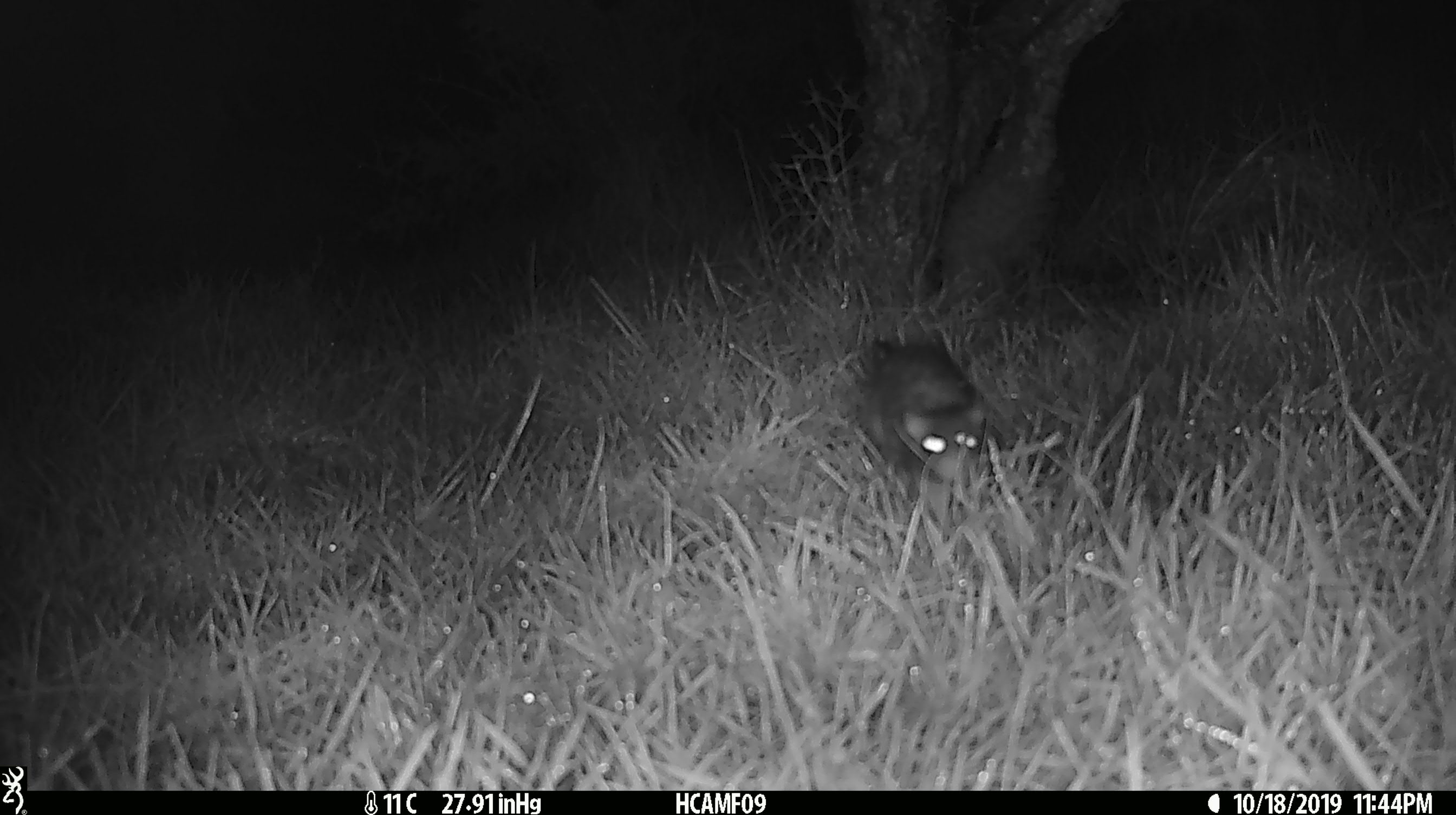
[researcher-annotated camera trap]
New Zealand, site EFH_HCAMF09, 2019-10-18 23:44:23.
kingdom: Animalia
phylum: Chordata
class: Mammalia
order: Rodentia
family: Muridae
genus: Rattus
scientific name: Rattus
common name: rat